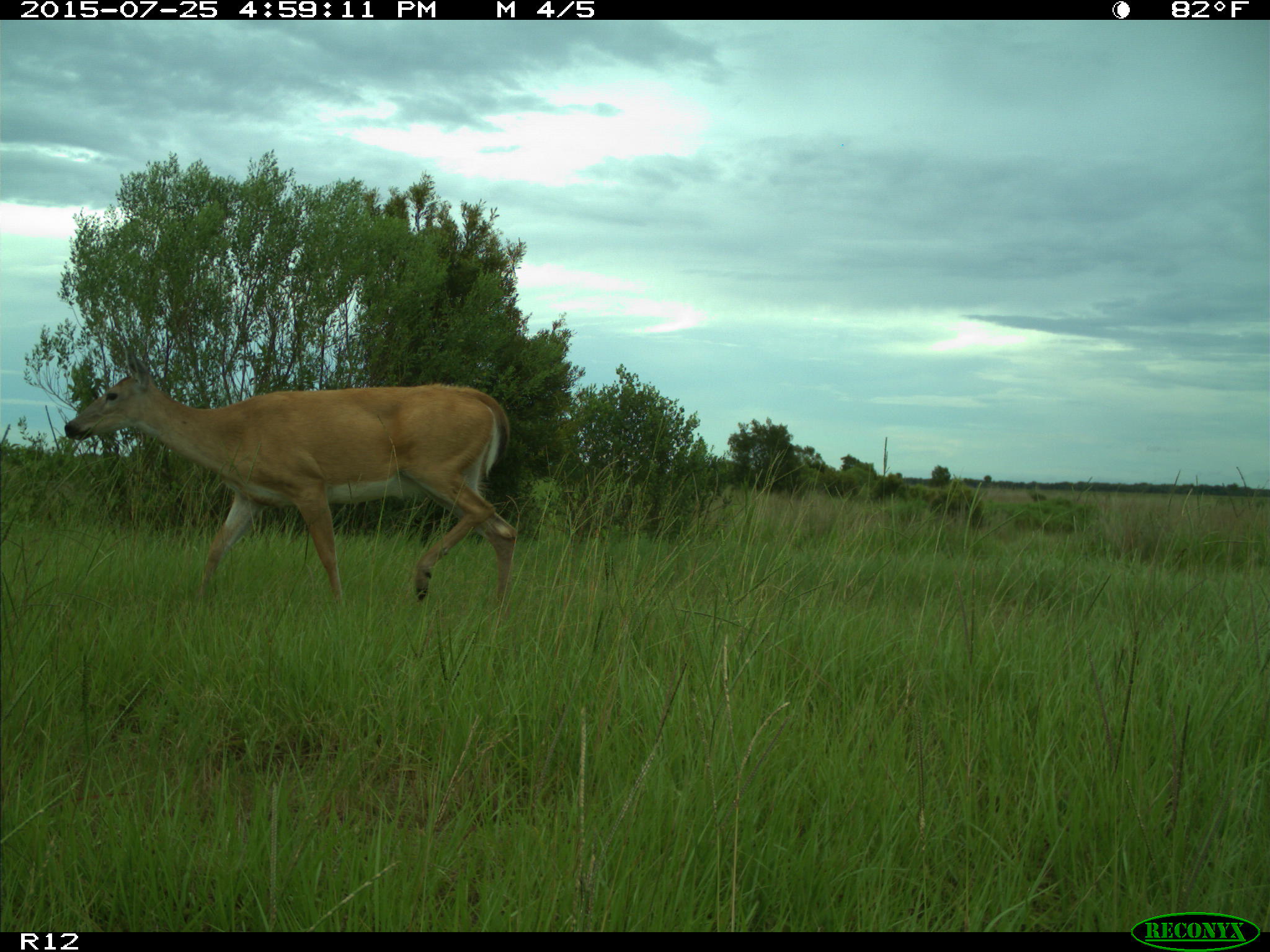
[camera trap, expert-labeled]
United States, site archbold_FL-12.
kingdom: Animalia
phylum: Chordata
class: Mammalia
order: Artiodactyla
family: Cervidae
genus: Odocoileus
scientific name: Odocoileus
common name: deer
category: unidentified deer